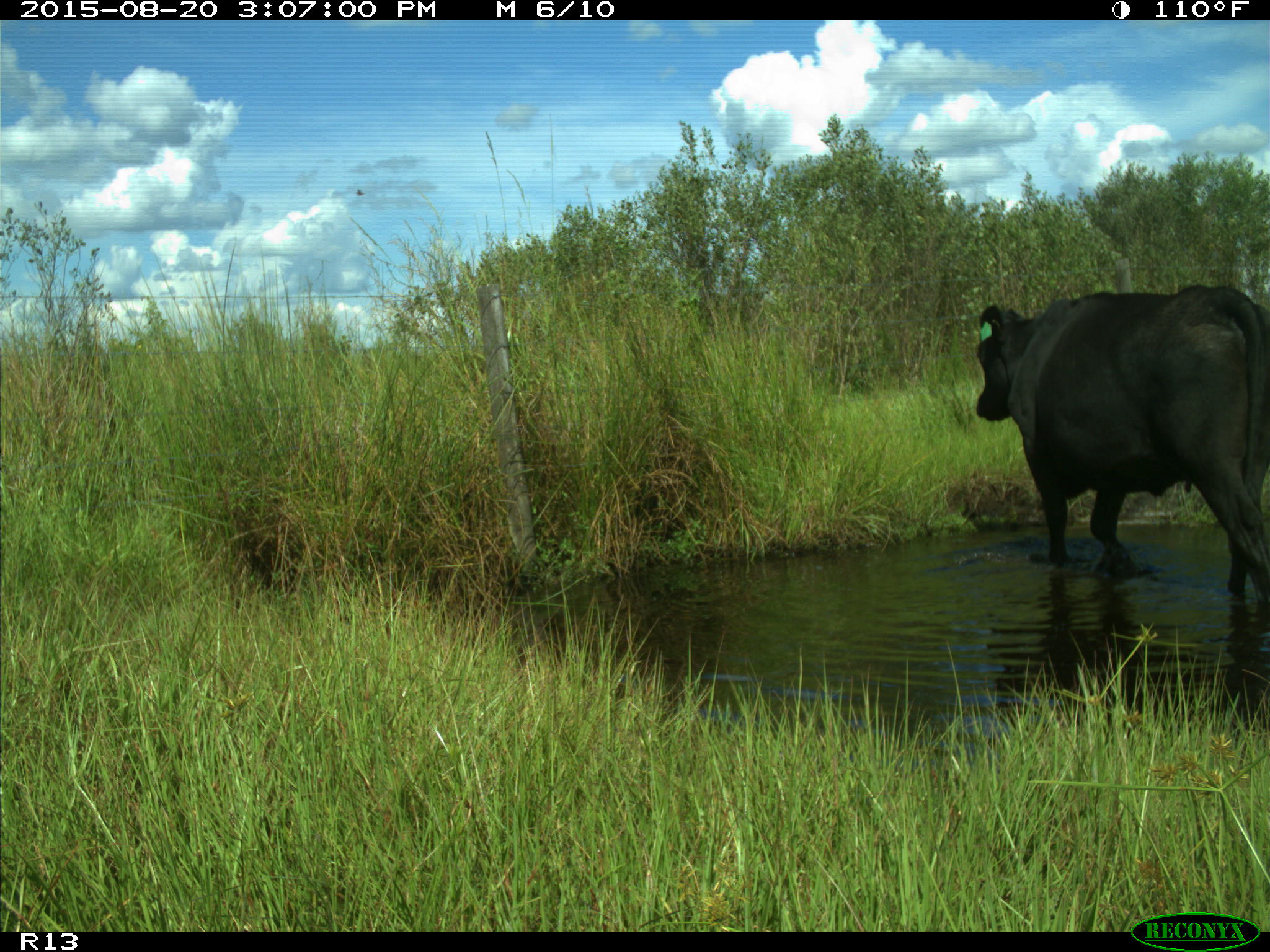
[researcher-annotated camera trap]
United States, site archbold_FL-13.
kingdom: Animalia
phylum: Chordata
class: Mammalia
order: Artiodactyla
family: Bovidae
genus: Bos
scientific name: Bos taurus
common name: domestic cow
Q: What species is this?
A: Bos taurus (domestic cow).